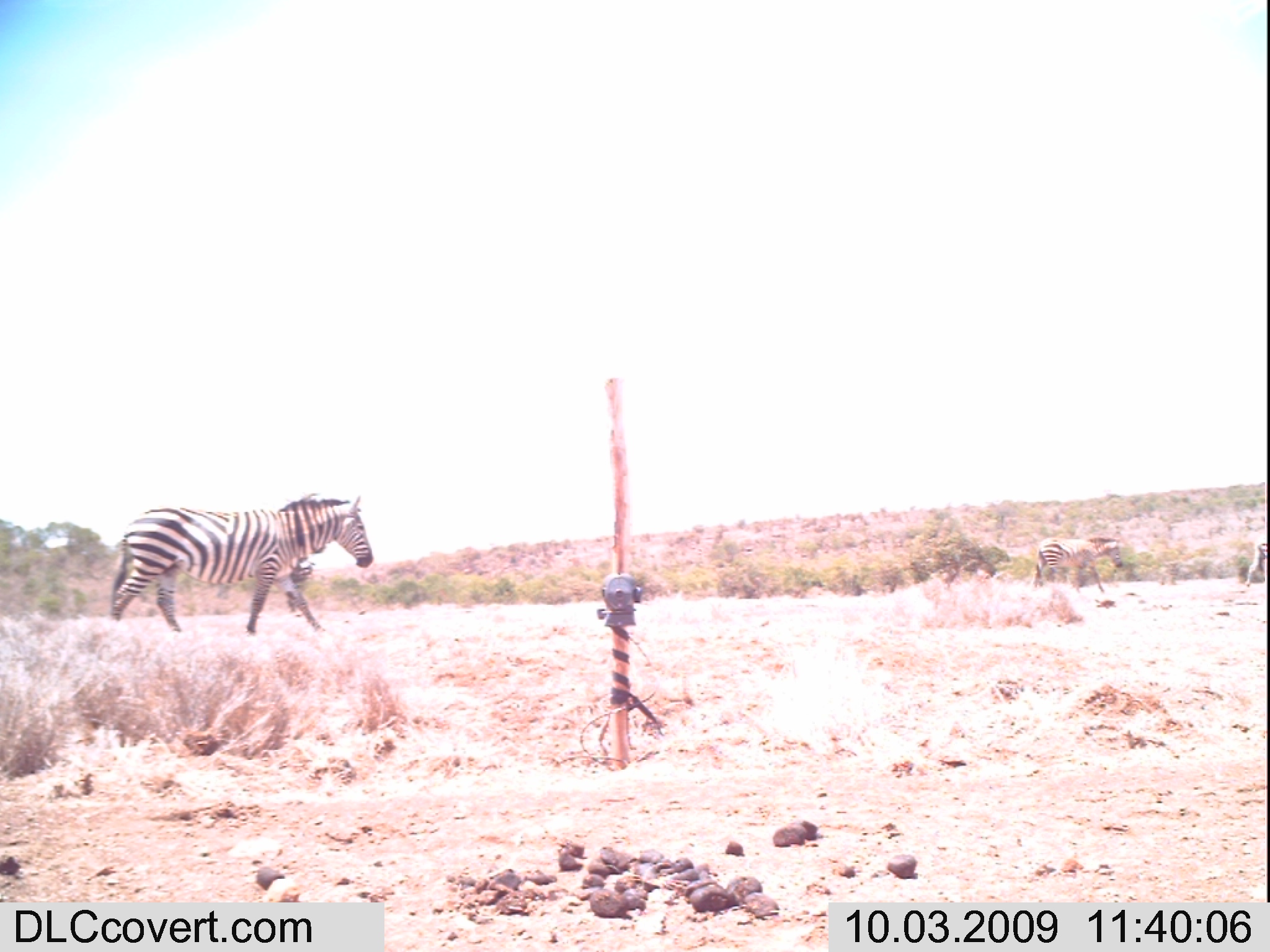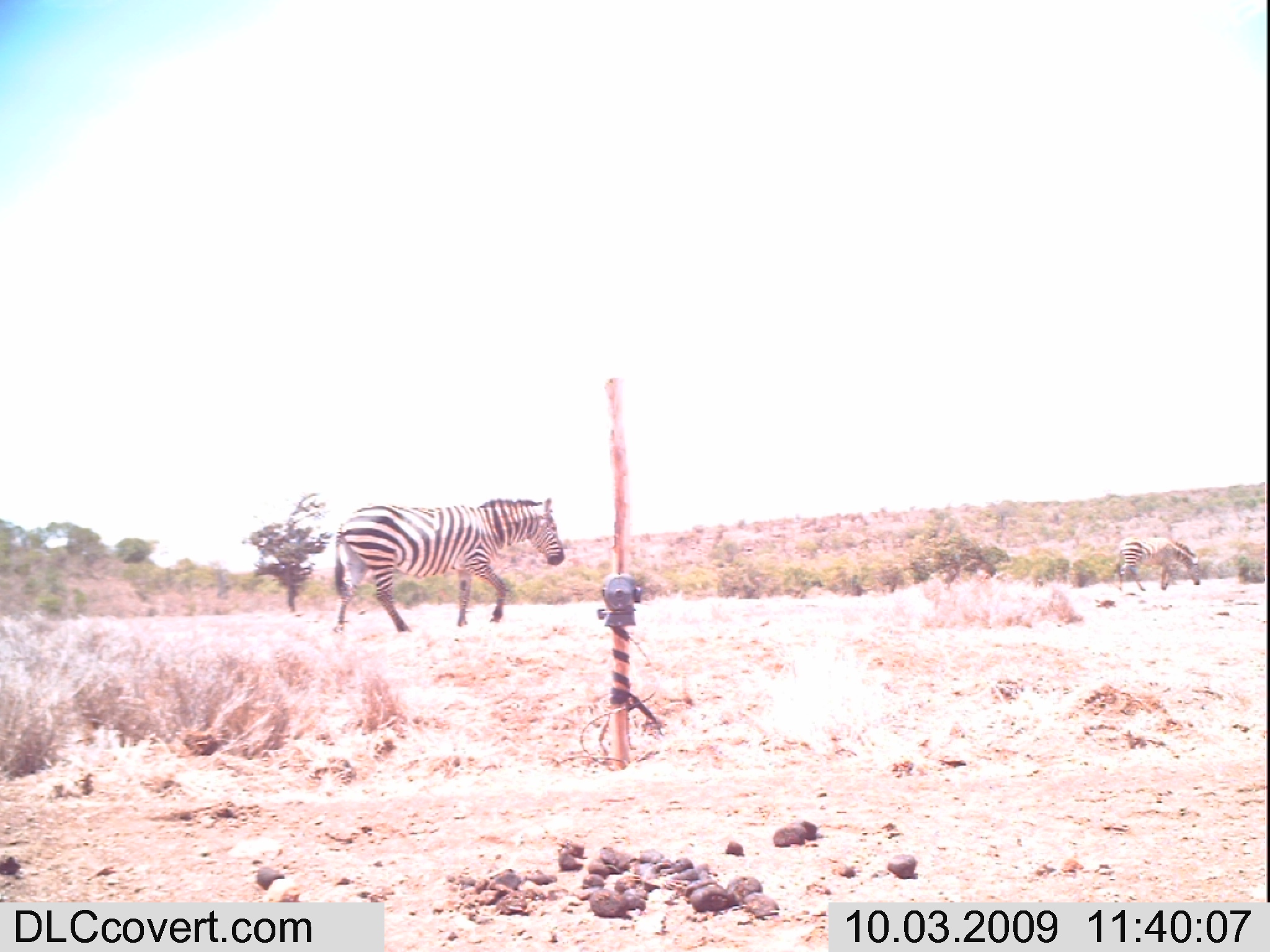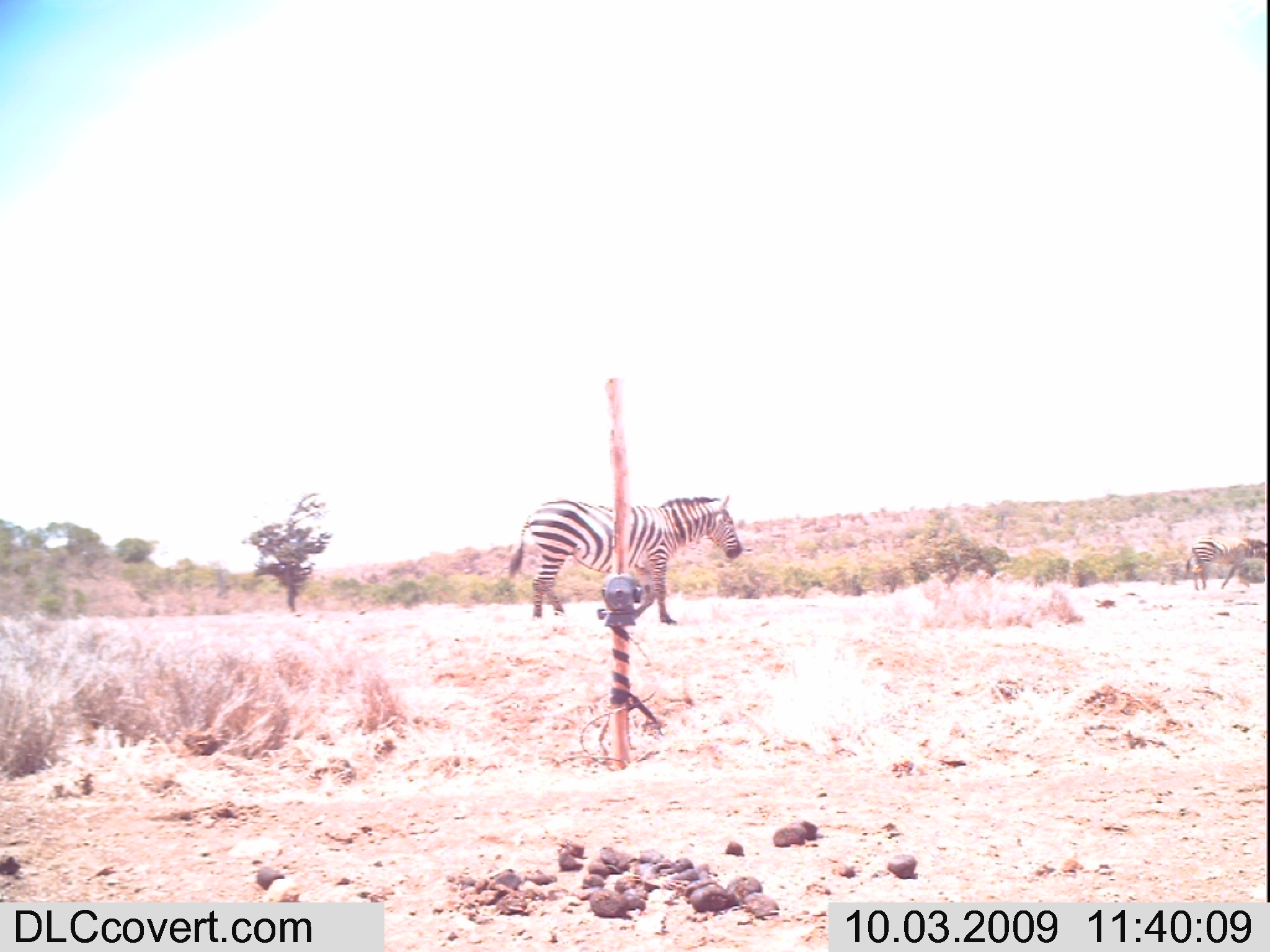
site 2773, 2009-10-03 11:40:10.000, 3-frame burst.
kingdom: Animalia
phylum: Chordata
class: Mammalia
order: Perissodactyla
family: Equidae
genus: Equus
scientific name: Equus quagga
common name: plains zebra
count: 3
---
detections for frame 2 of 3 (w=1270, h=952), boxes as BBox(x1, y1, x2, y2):
equus quagga: BBox(330, 498, 566, 635)